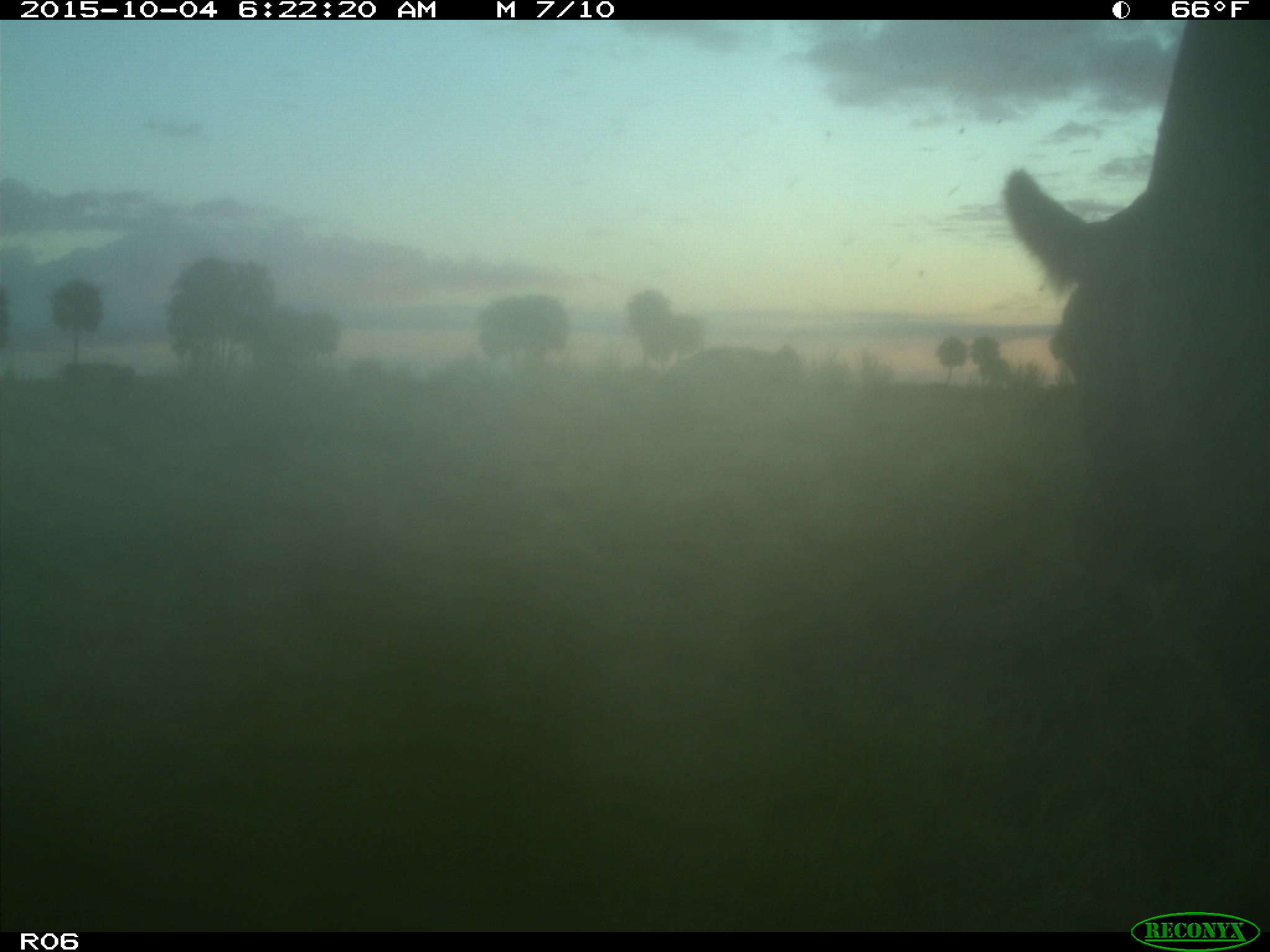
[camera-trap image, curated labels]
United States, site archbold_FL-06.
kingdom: Animalia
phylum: Chordata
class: Mammalia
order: Artiodactyla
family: Bovidae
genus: Bos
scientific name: Bos taurus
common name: domestic cow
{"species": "Bos taurus (domestic cow)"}